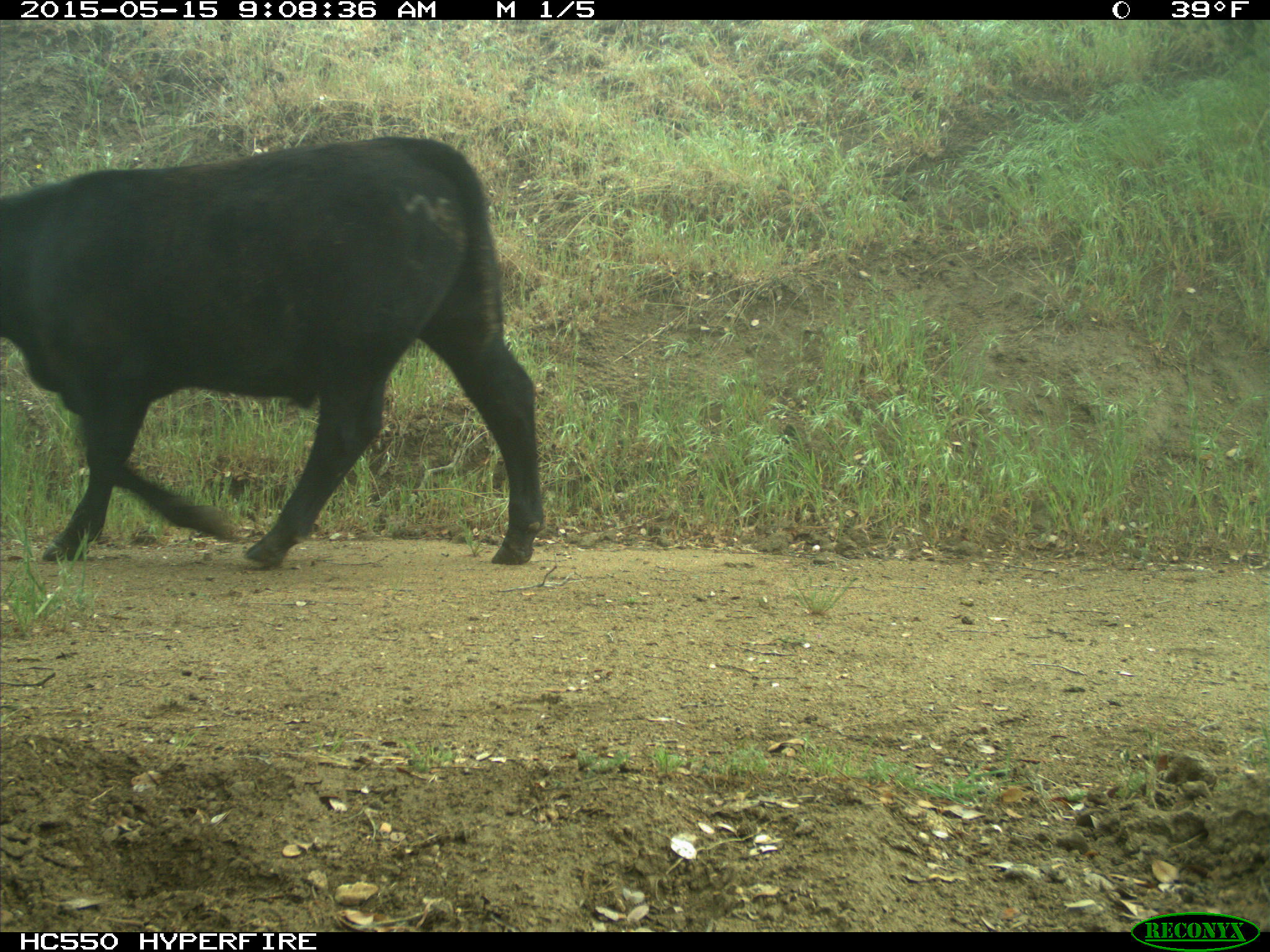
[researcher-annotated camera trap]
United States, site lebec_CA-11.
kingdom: Animalia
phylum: Chordata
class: Mammalia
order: Artiodactyla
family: Bovidae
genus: Bos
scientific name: Bos taurus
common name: domestic cow